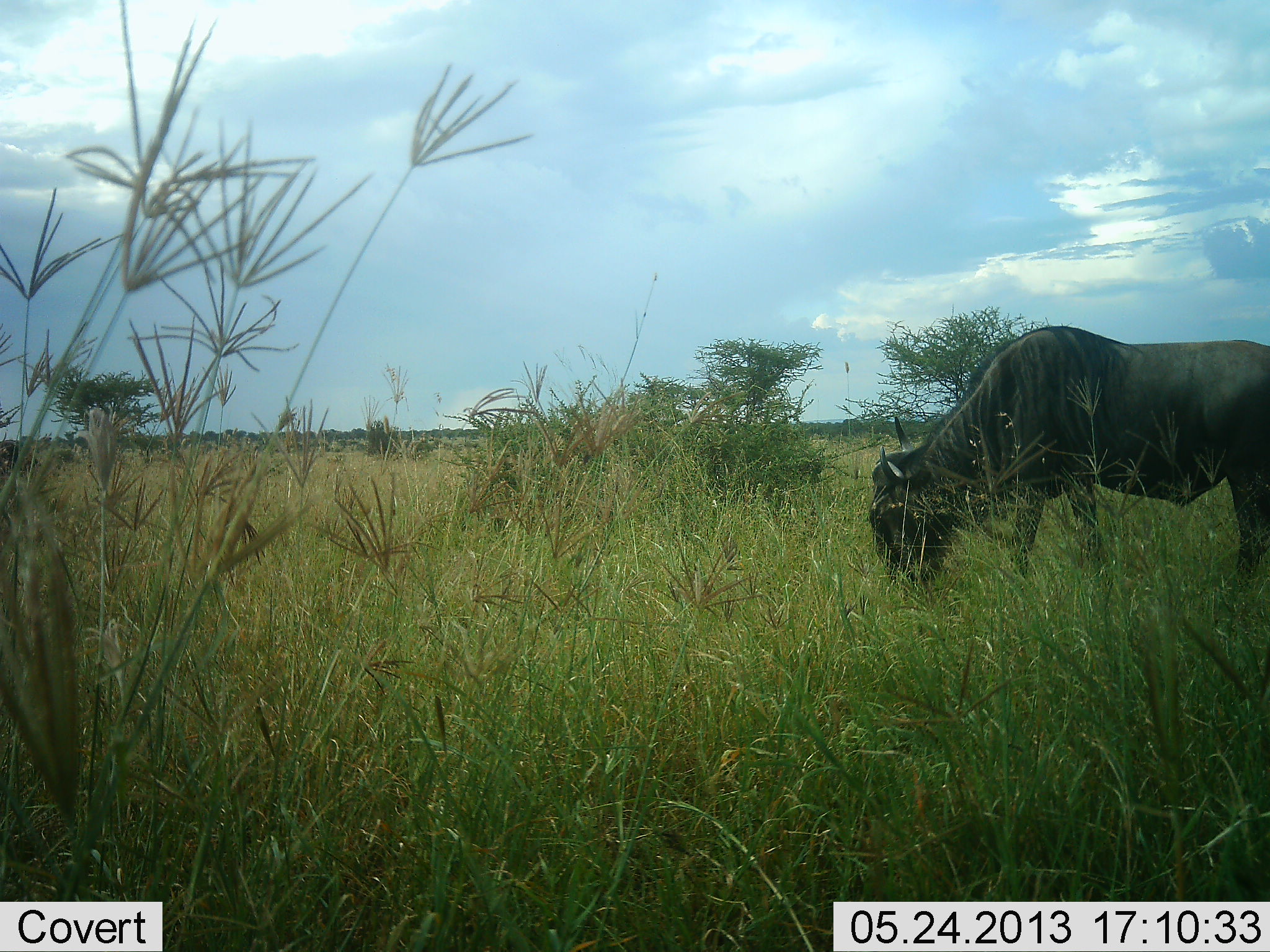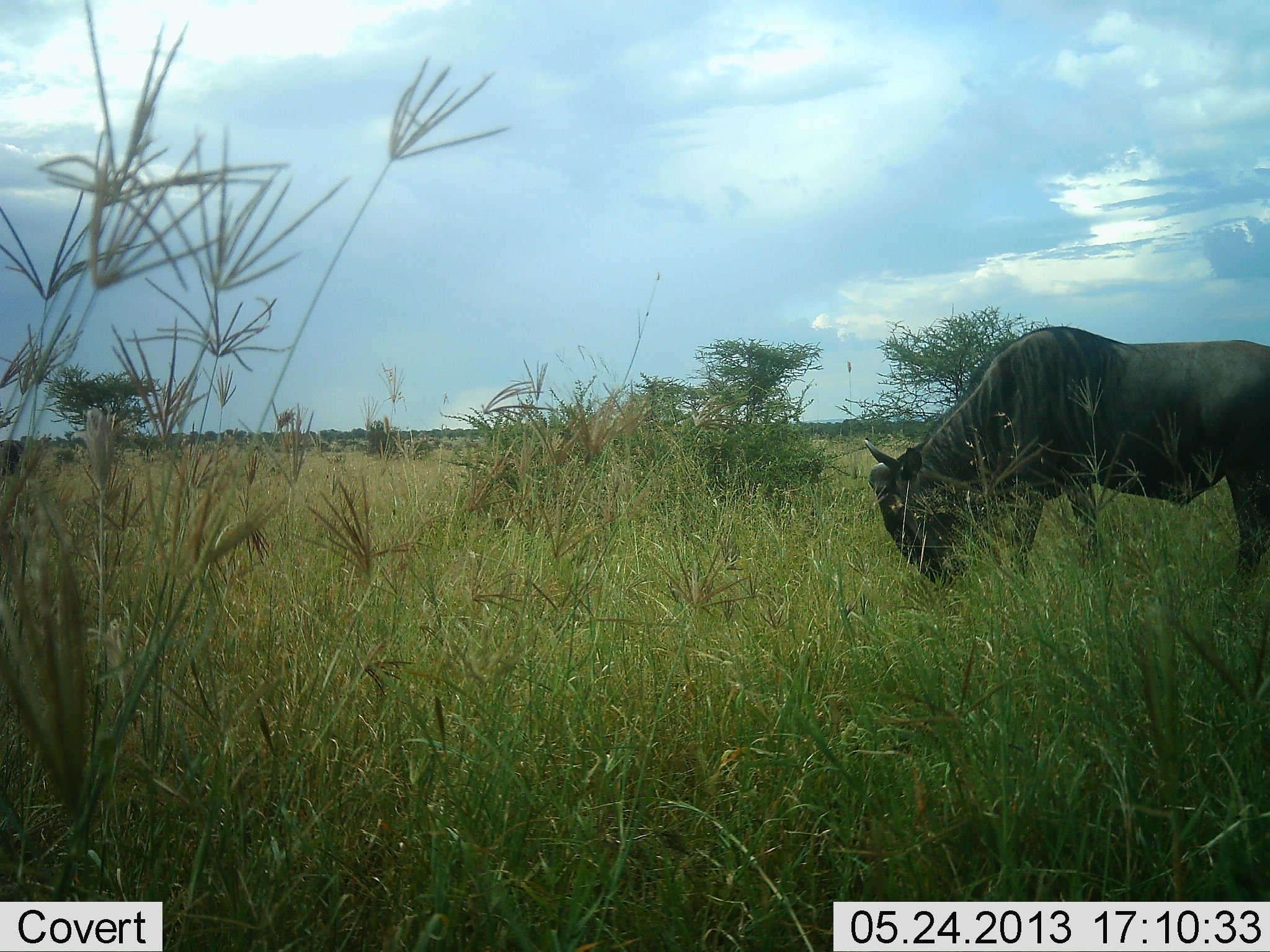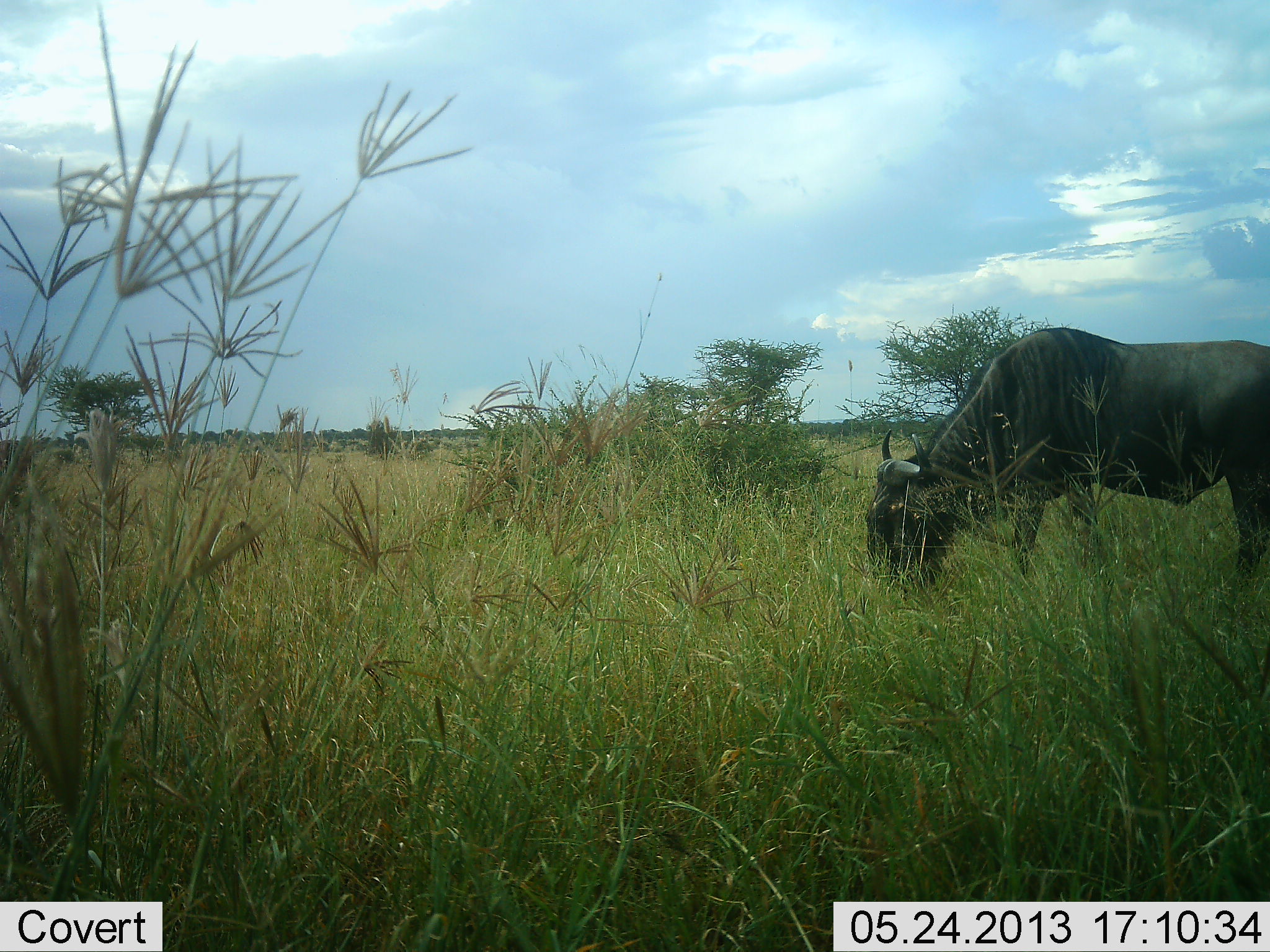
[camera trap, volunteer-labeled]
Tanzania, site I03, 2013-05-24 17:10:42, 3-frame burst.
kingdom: Animalia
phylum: Chordata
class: Mammalia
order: Artiodactyla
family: Bovidae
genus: Connochaetes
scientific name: Connochaetes taurinus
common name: blue wildebeest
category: wildebeest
Wildebeest (blue wildebeest) (Connochaetes taurinus), count 1. Behavior (volunteer vote fractions): standing 20%, resting 0%, moving 0%, interacting 0%. Young present (vote fraction): 0%. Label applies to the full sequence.